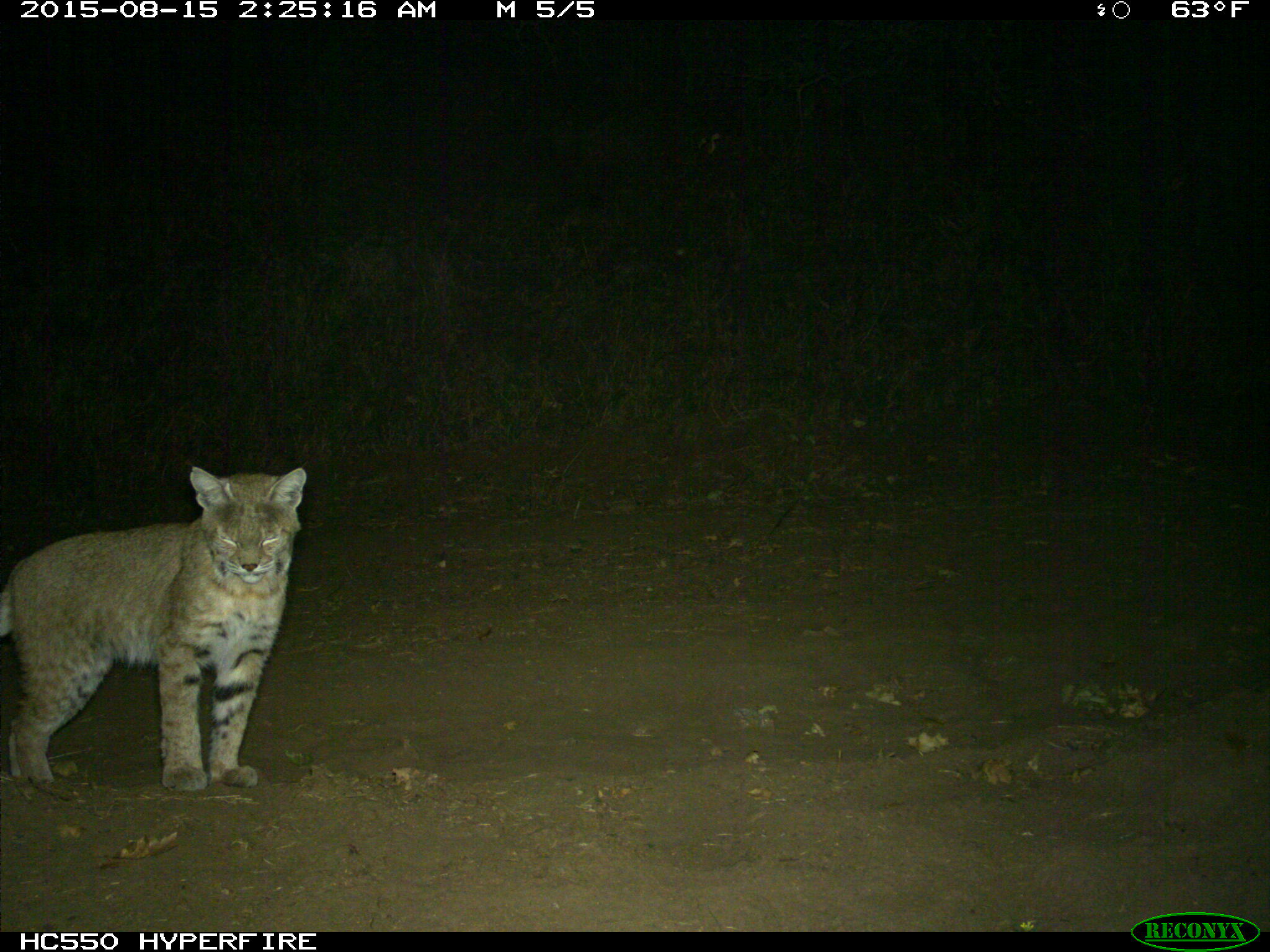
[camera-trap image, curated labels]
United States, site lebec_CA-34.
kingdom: Animalia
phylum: Chordata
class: Mammalia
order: Carnivora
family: Felidae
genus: Lynx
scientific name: Lynx rufus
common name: bobcat